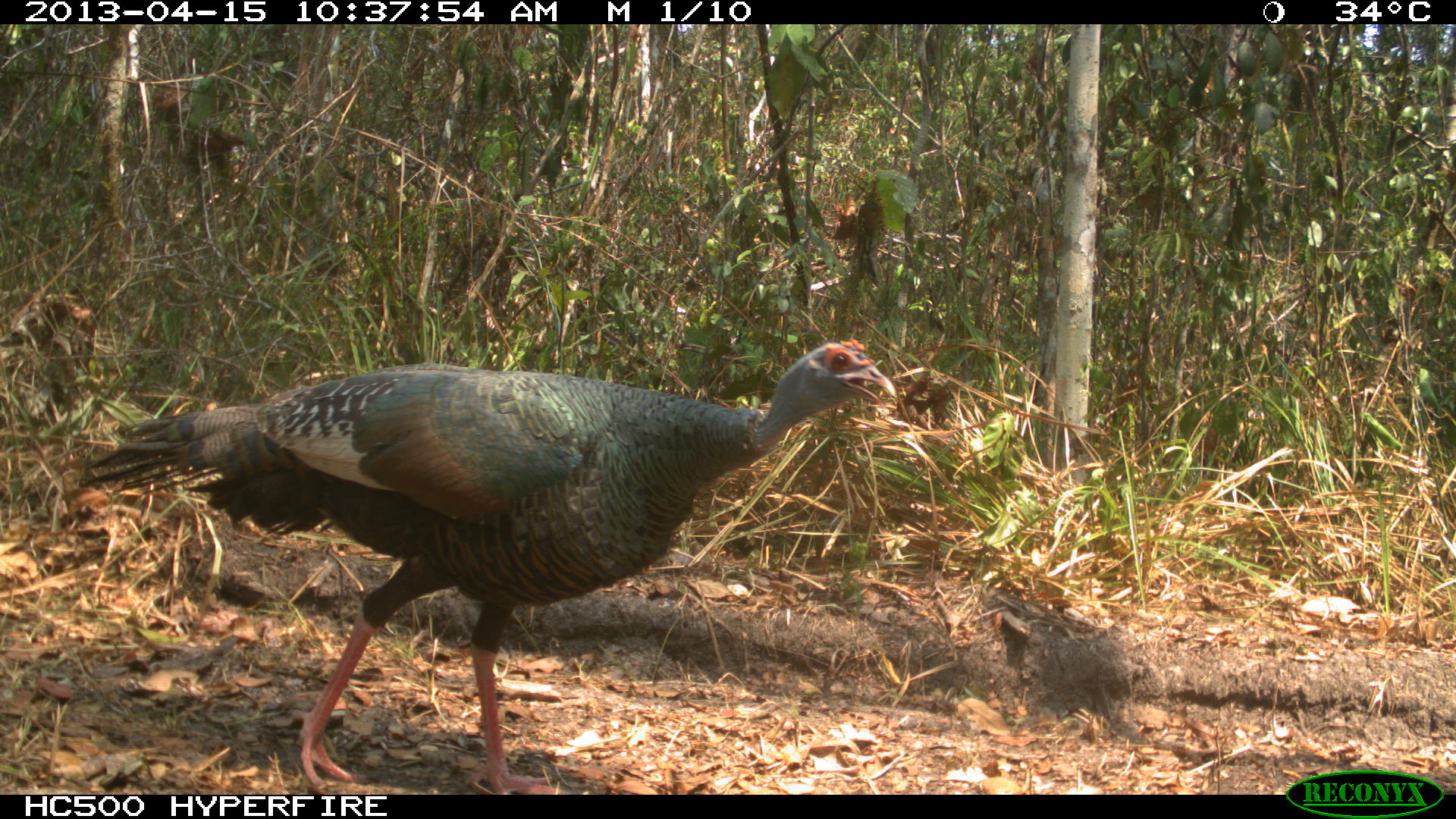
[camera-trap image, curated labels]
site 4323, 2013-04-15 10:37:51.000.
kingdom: Animalia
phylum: Chordata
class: Aves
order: Galliformes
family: Phasianidae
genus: Meleagris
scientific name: Meleagris ocellata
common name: ocellated turkey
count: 1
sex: female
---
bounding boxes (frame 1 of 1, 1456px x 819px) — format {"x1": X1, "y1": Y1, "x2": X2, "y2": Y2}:
meleagris ocellata: {"x1": 76, "y1": 339, "x2": 900, "y2": 794}